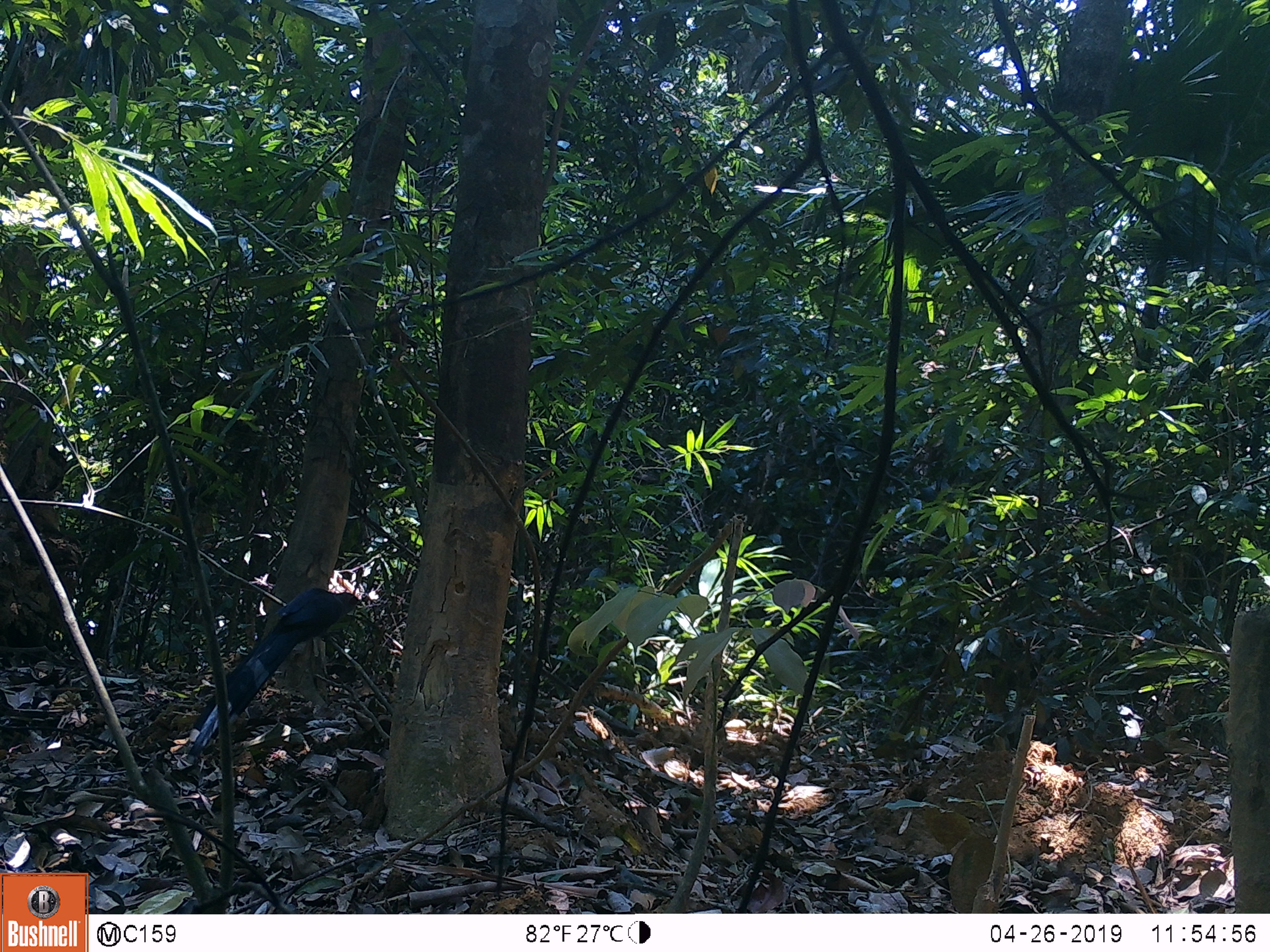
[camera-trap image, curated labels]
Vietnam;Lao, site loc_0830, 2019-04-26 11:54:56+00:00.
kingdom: Animalia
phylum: Chordata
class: Aves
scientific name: Aves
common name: bird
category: unidentified bird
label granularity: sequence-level